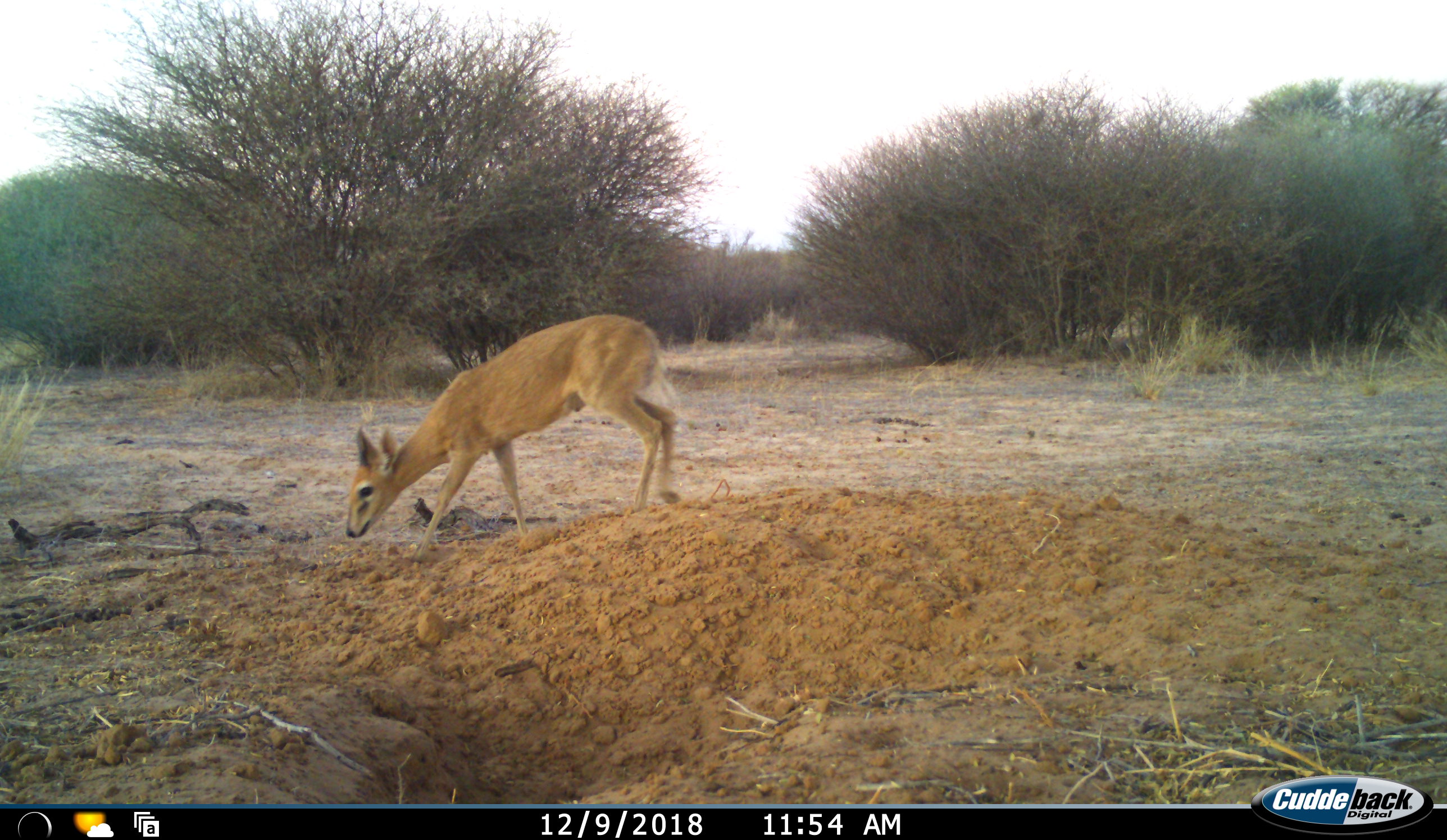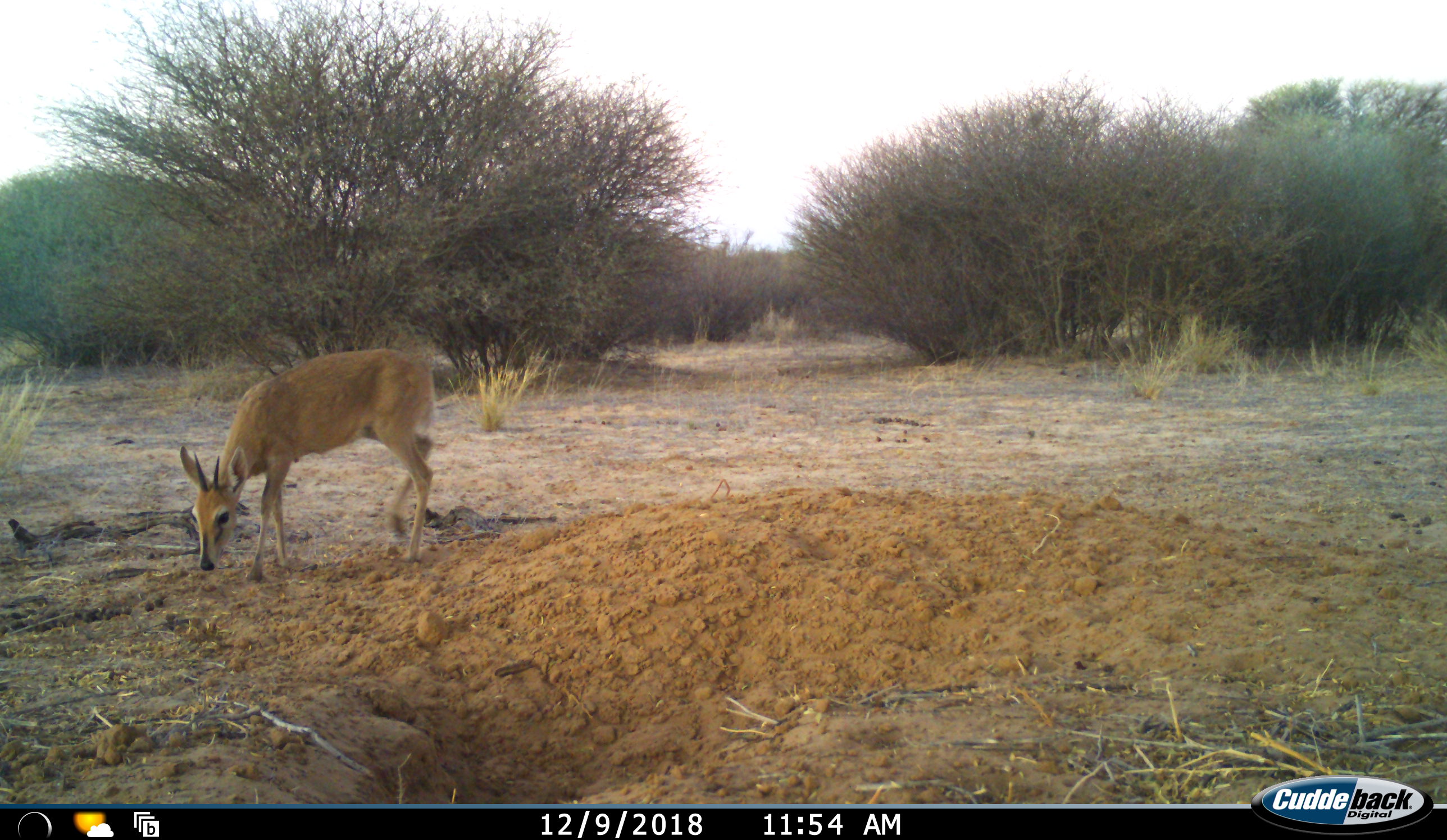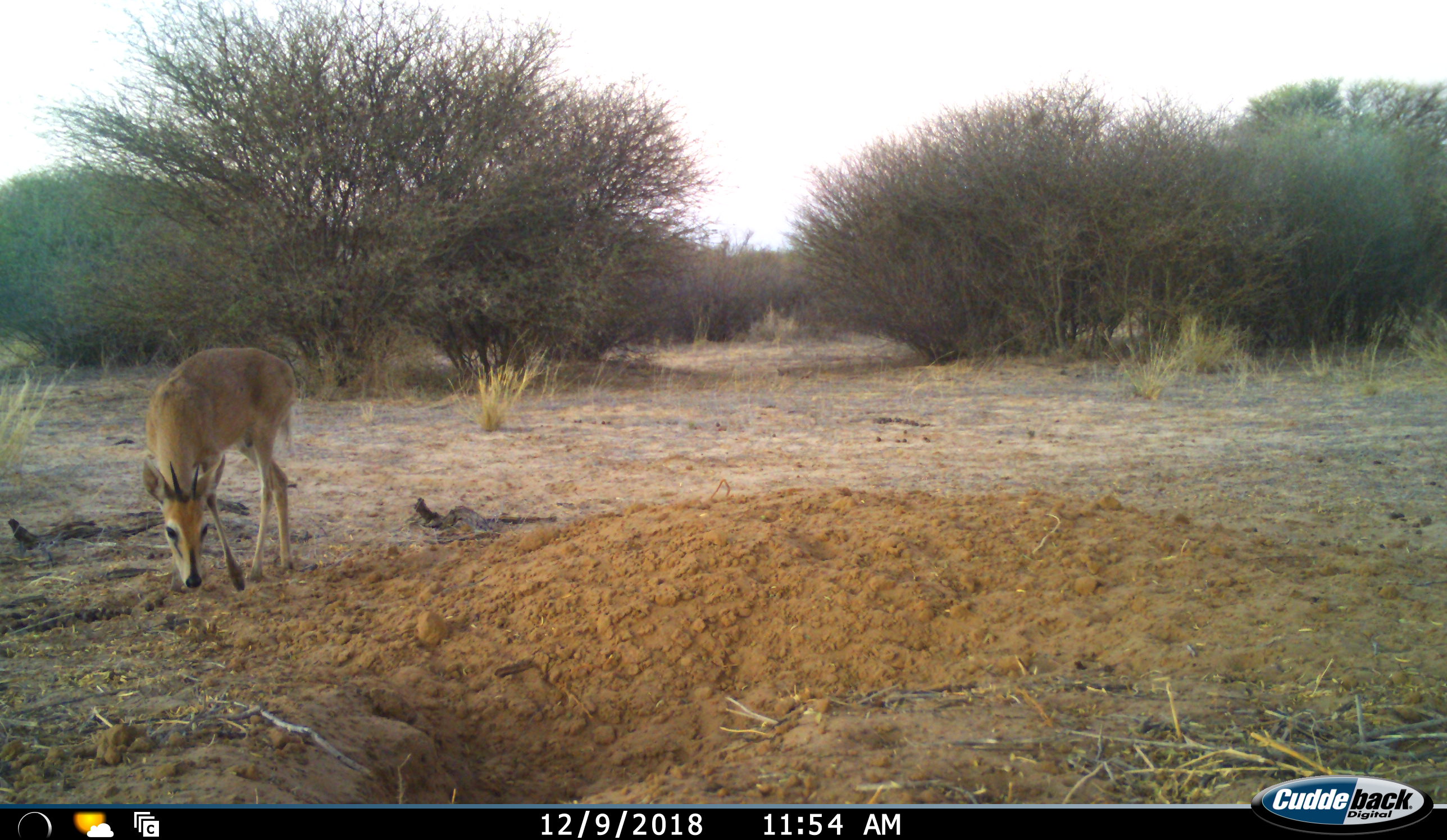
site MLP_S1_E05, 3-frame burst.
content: unidentified animal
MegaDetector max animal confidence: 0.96